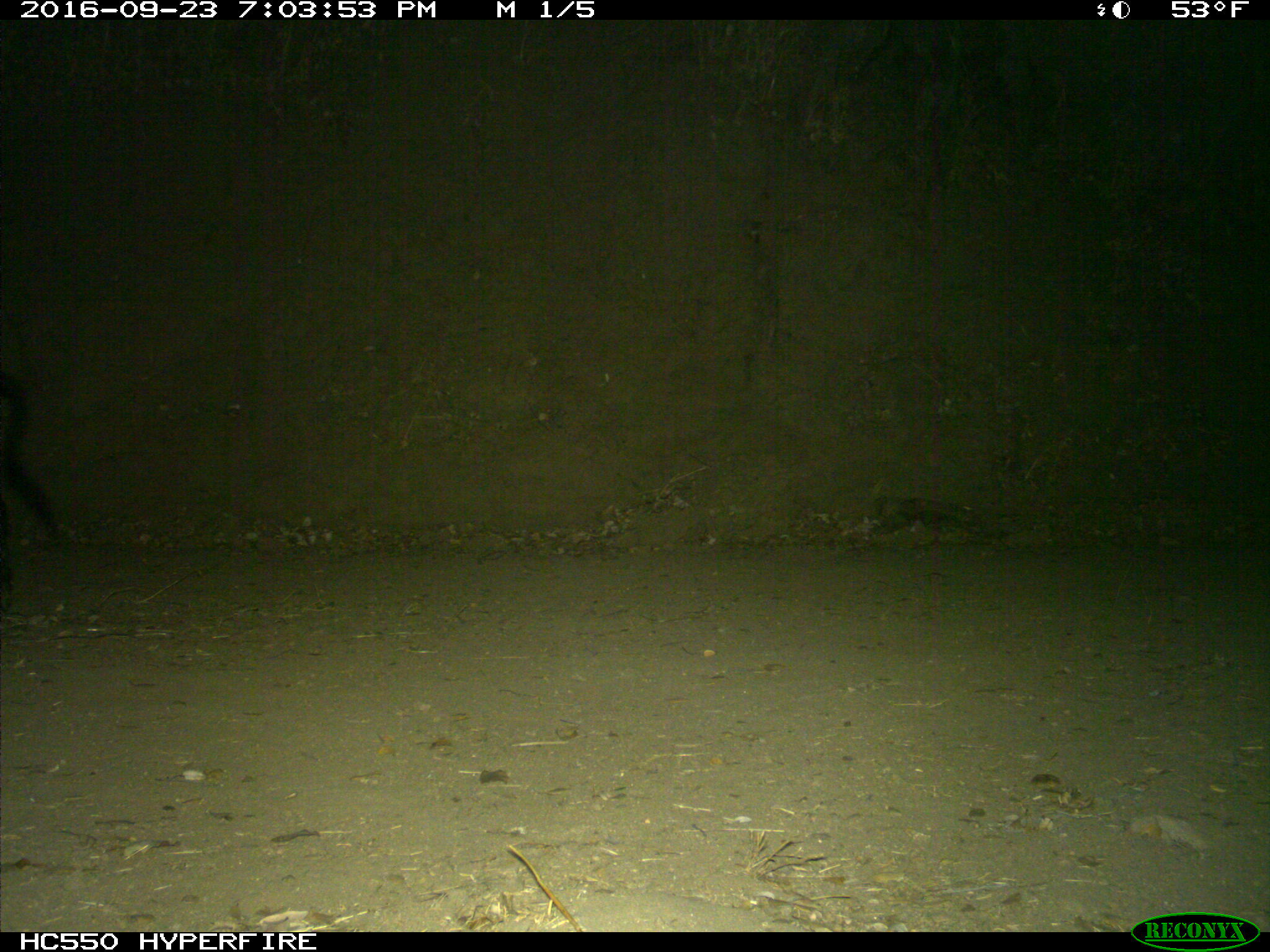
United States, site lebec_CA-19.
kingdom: Animalia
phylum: Chordata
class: Mammalia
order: Artiodactyla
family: Suidae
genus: Sus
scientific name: Sus scrofa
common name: wild boar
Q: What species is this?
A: Sus scrofa (wild boar).